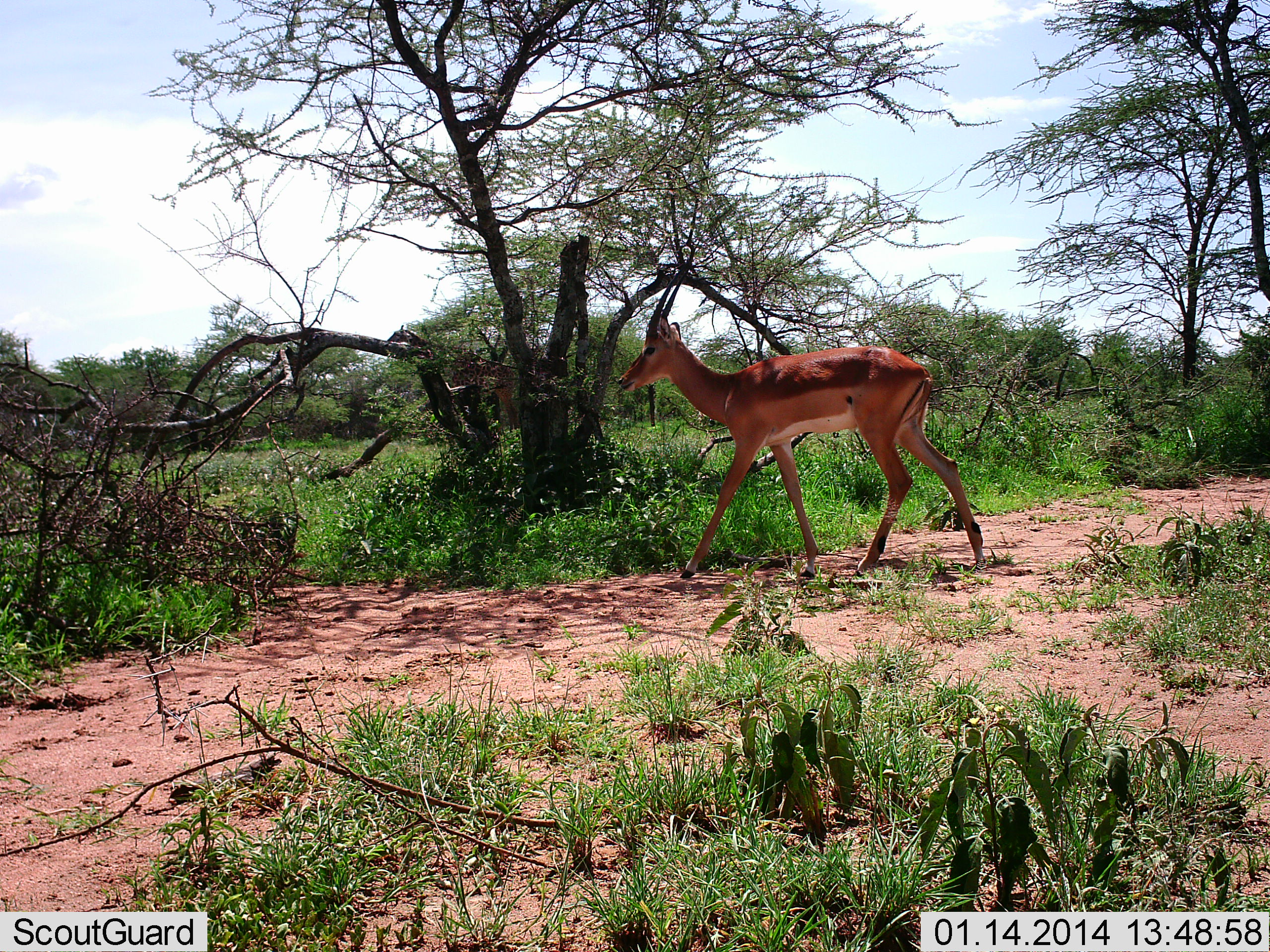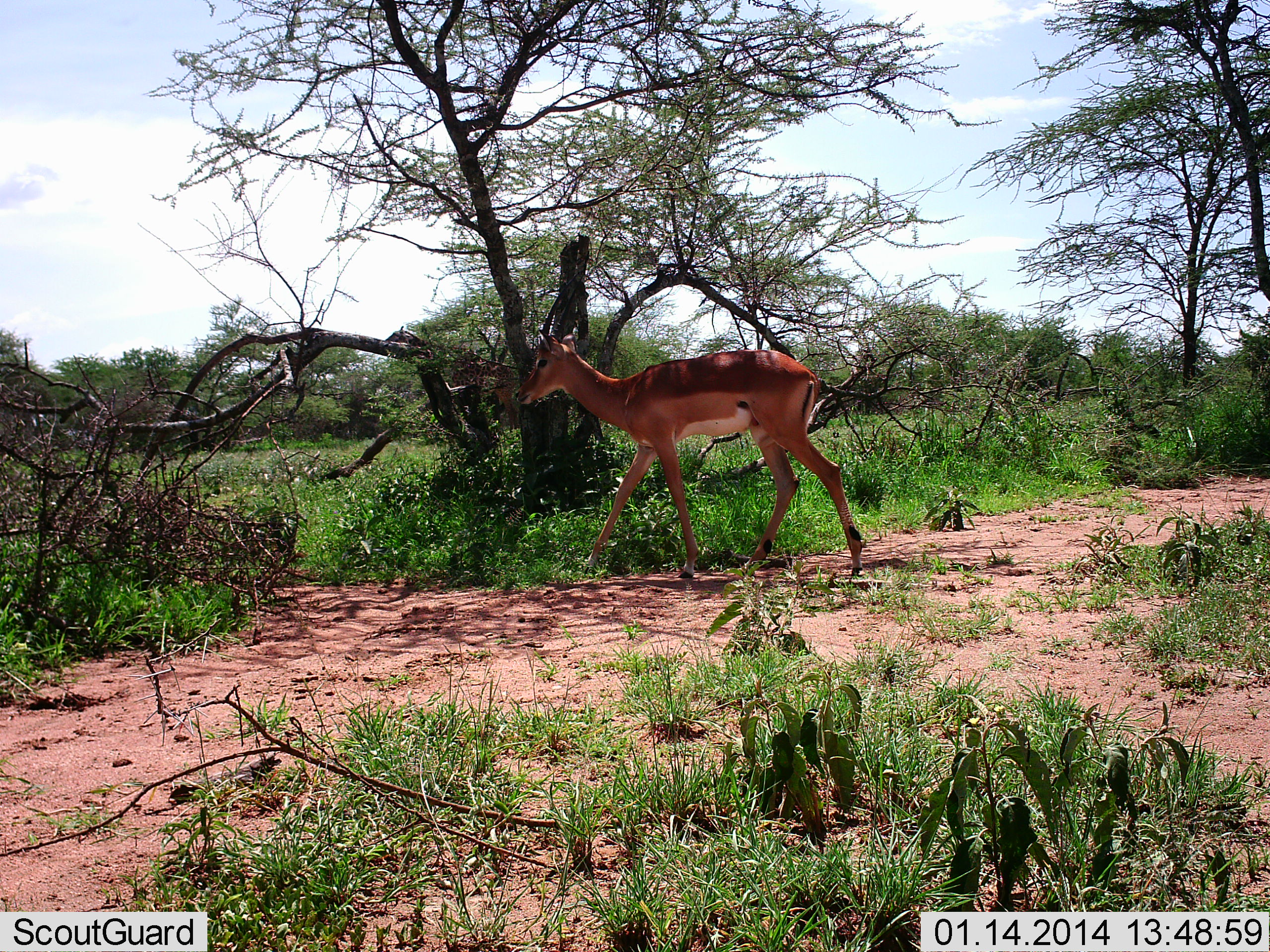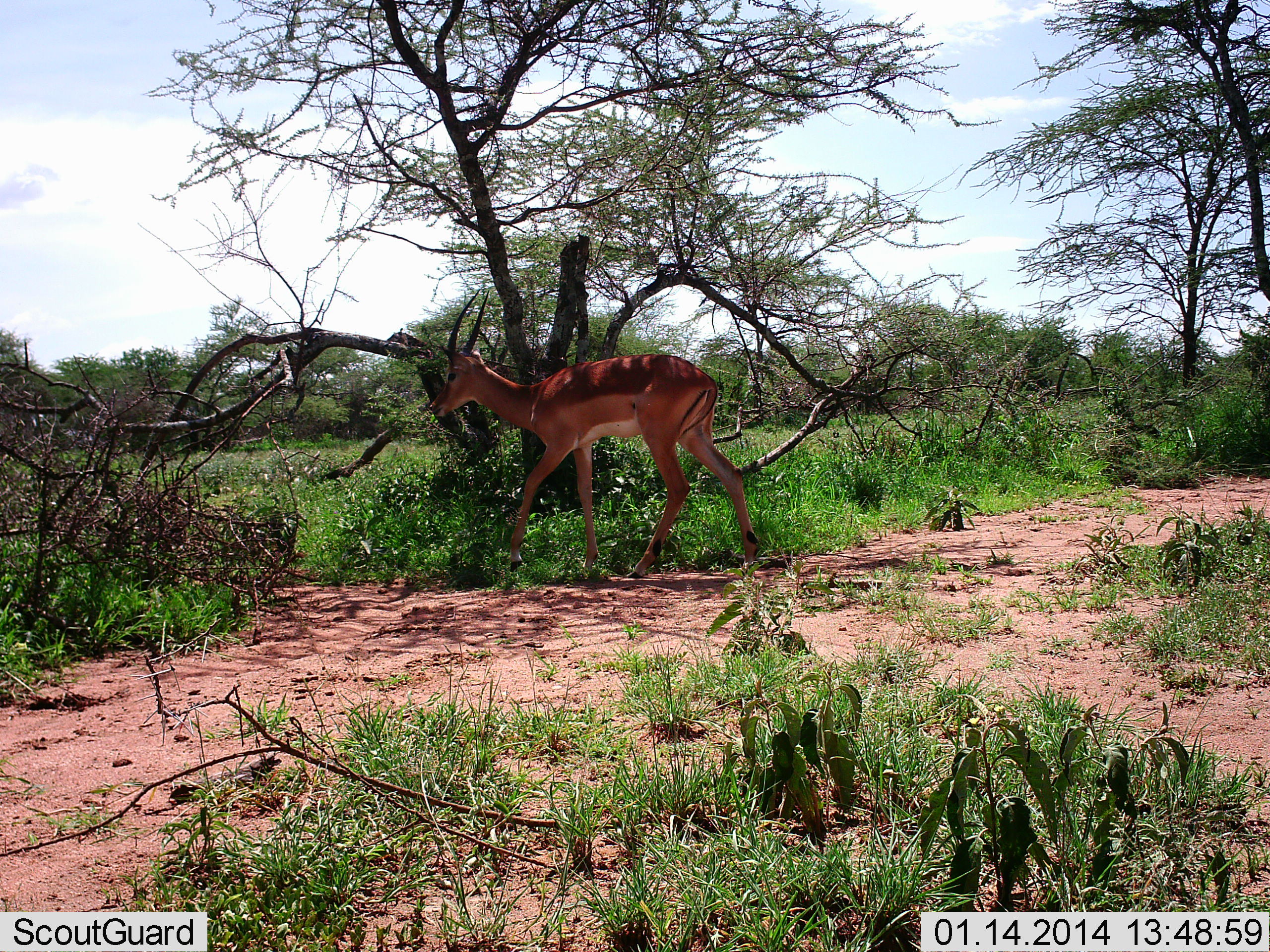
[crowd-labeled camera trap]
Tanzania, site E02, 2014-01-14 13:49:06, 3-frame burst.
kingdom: Animalia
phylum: Chordata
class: Mammalia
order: Artiodactyla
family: Bovidae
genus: Aepyceros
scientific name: Aepyceros melampus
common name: impala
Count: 1.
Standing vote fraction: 0%.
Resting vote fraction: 0%.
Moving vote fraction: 100%.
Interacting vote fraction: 0%.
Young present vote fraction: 0%.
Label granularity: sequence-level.